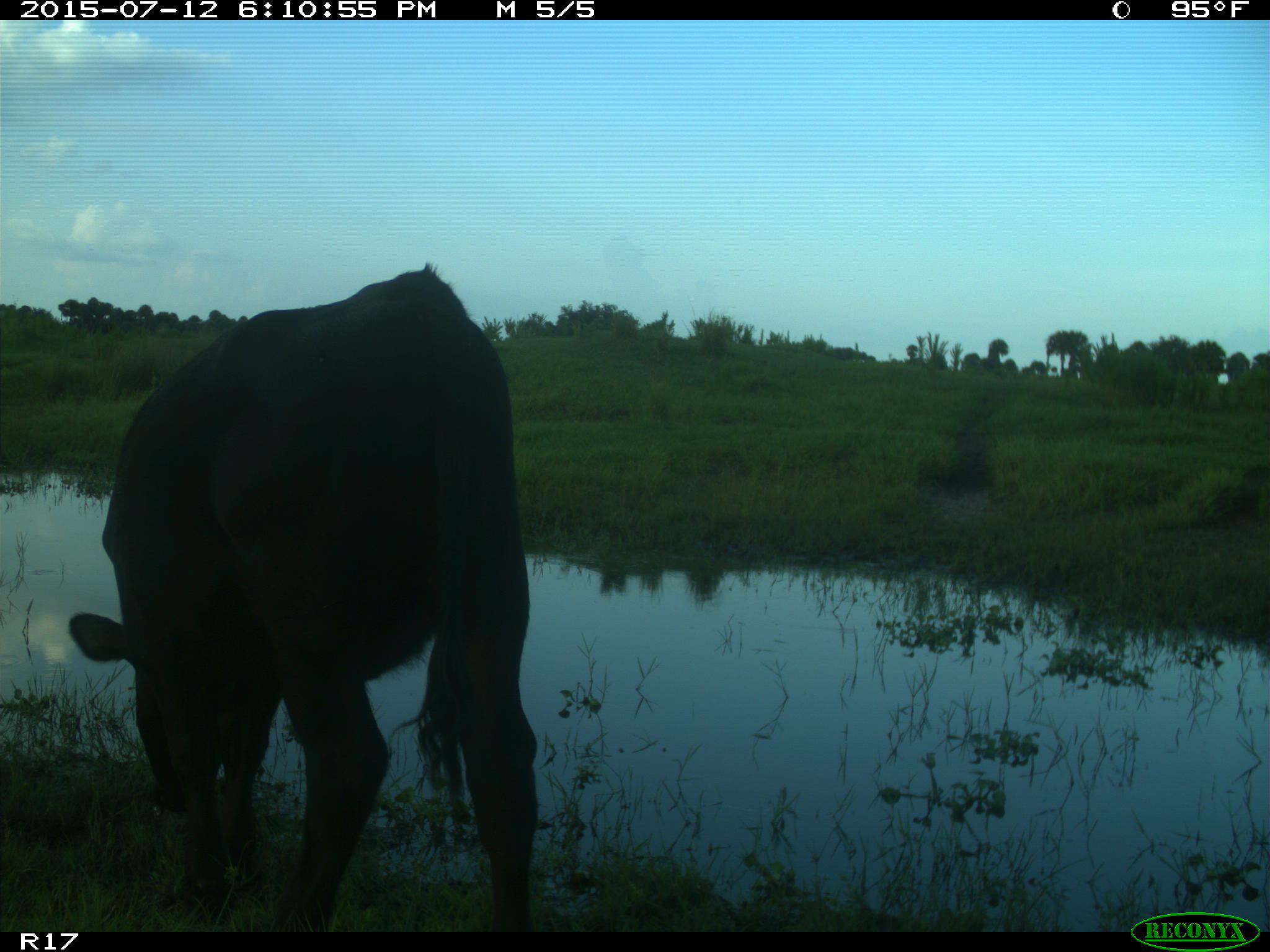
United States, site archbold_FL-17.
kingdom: Animalia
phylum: Chordata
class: Mammalia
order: Artiodactyla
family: Bovidae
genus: Bos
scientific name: Bos taurus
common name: domestic cow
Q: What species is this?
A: Bos taurus (domestic cow).